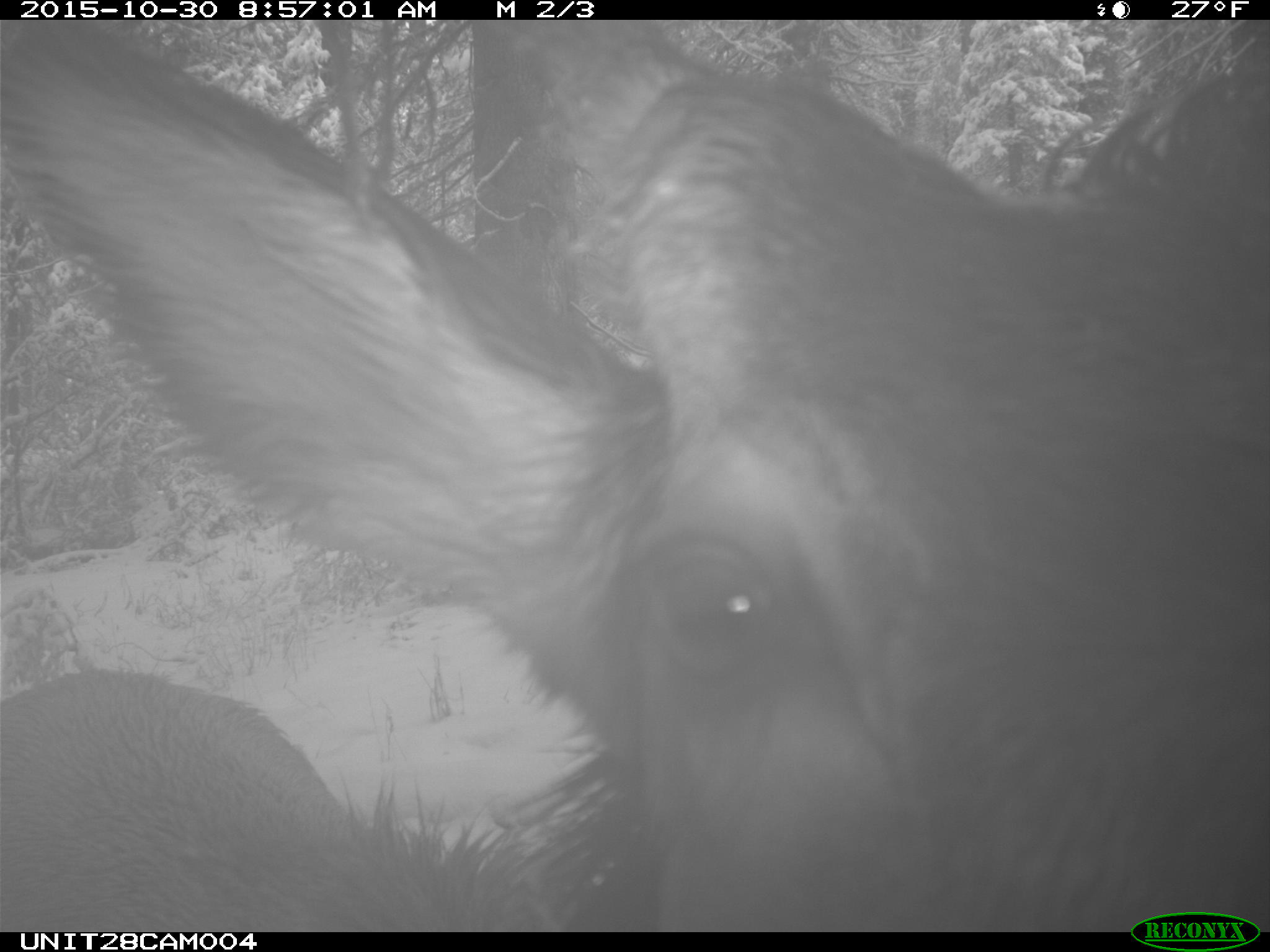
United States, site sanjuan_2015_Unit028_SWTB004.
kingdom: Animalia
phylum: Chordata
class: Mammalia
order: Artiodactyla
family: Cervidae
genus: Cervus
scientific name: Cervus elaphus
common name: red deer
Cervus elaphus (red deer).